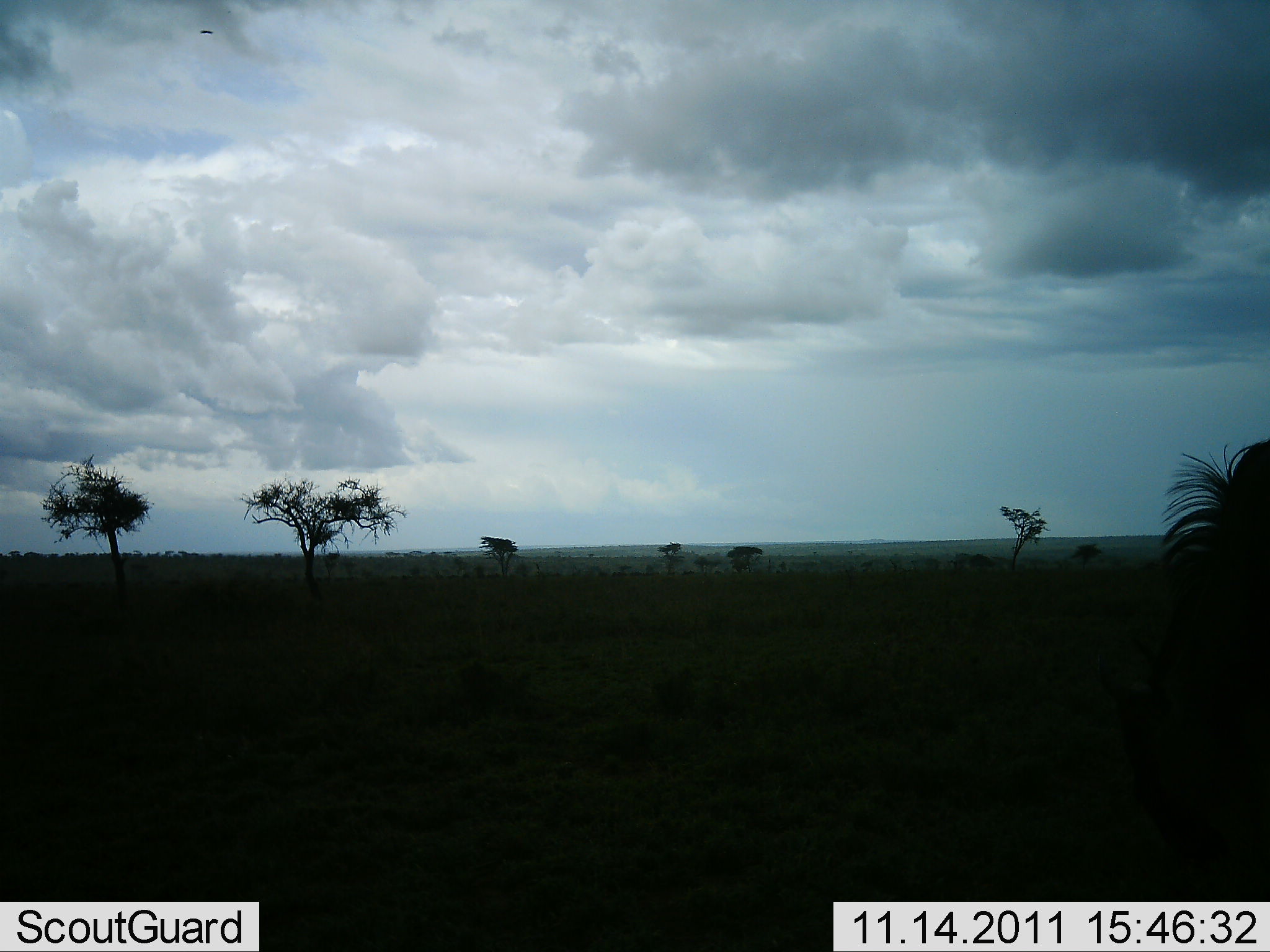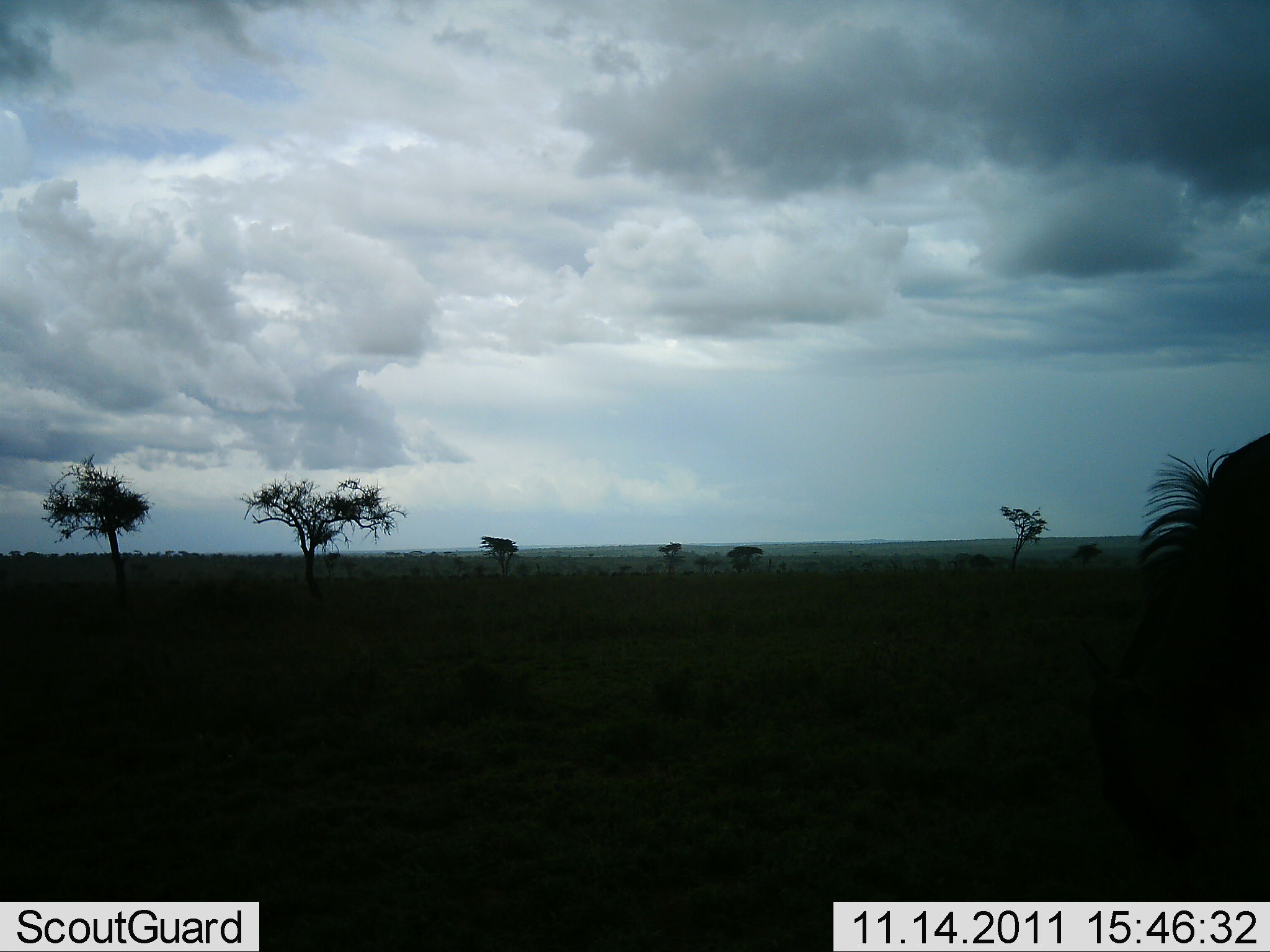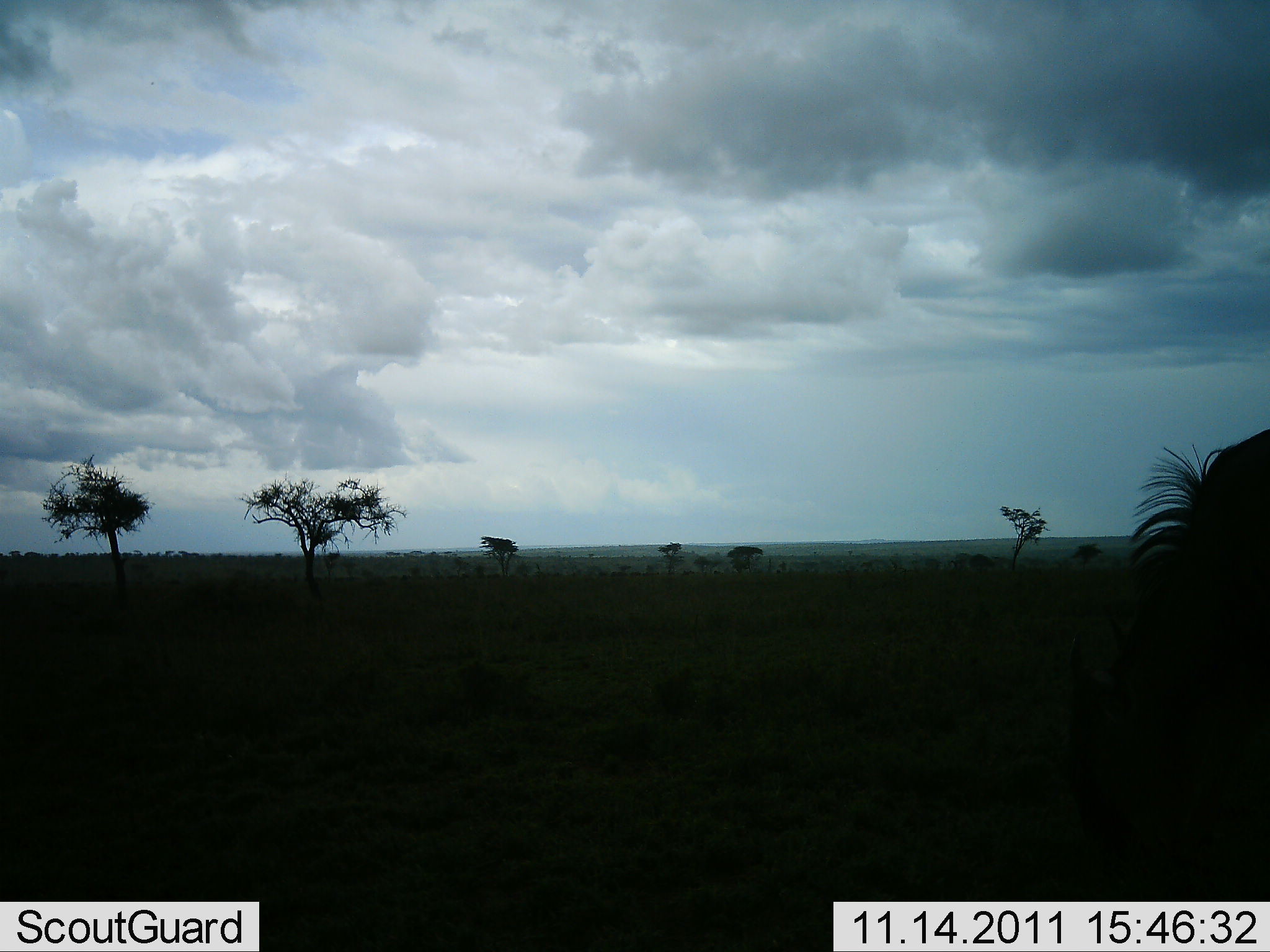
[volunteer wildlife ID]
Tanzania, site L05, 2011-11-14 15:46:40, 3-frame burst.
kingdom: Animalia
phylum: Chordata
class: Mammalia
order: Artiodactyla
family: Bovidae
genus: Connochaetes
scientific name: Connochaetes taurinus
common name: blue wildebeest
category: wildebeest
Wildebeest (blue wildebeest) (Connochaetes taurinus), count 1. Behavior (volunteer vote fractions): standing 62%, resting 0%, moving 8%, interacting 0%. Young present (vote fraction): 0%. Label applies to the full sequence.